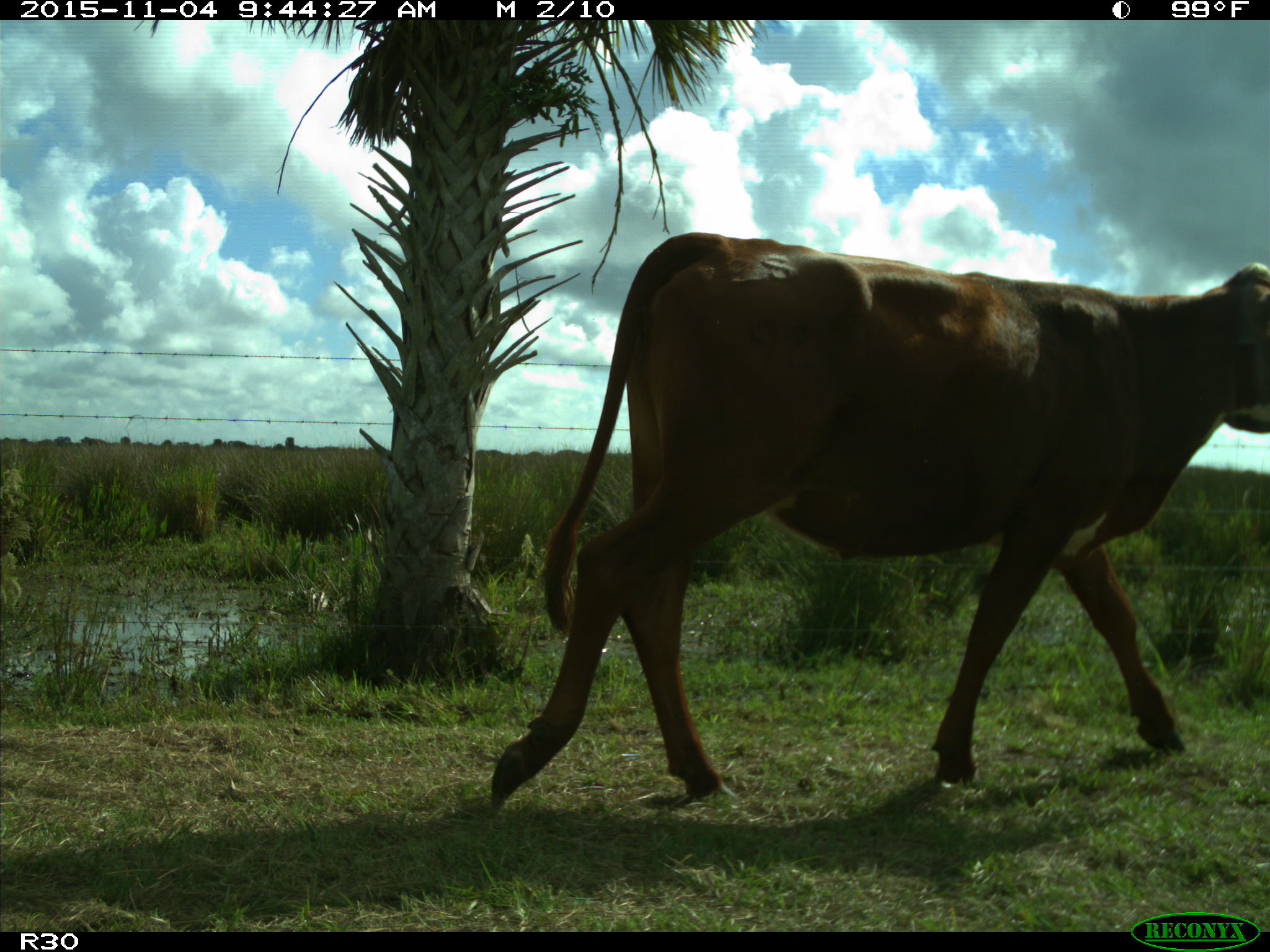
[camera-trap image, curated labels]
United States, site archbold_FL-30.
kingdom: Animalia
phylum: Chordata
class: Mammalia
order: Artiodactyla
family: Bovidae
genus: Bos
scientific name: Bos taurus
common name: domestic cow